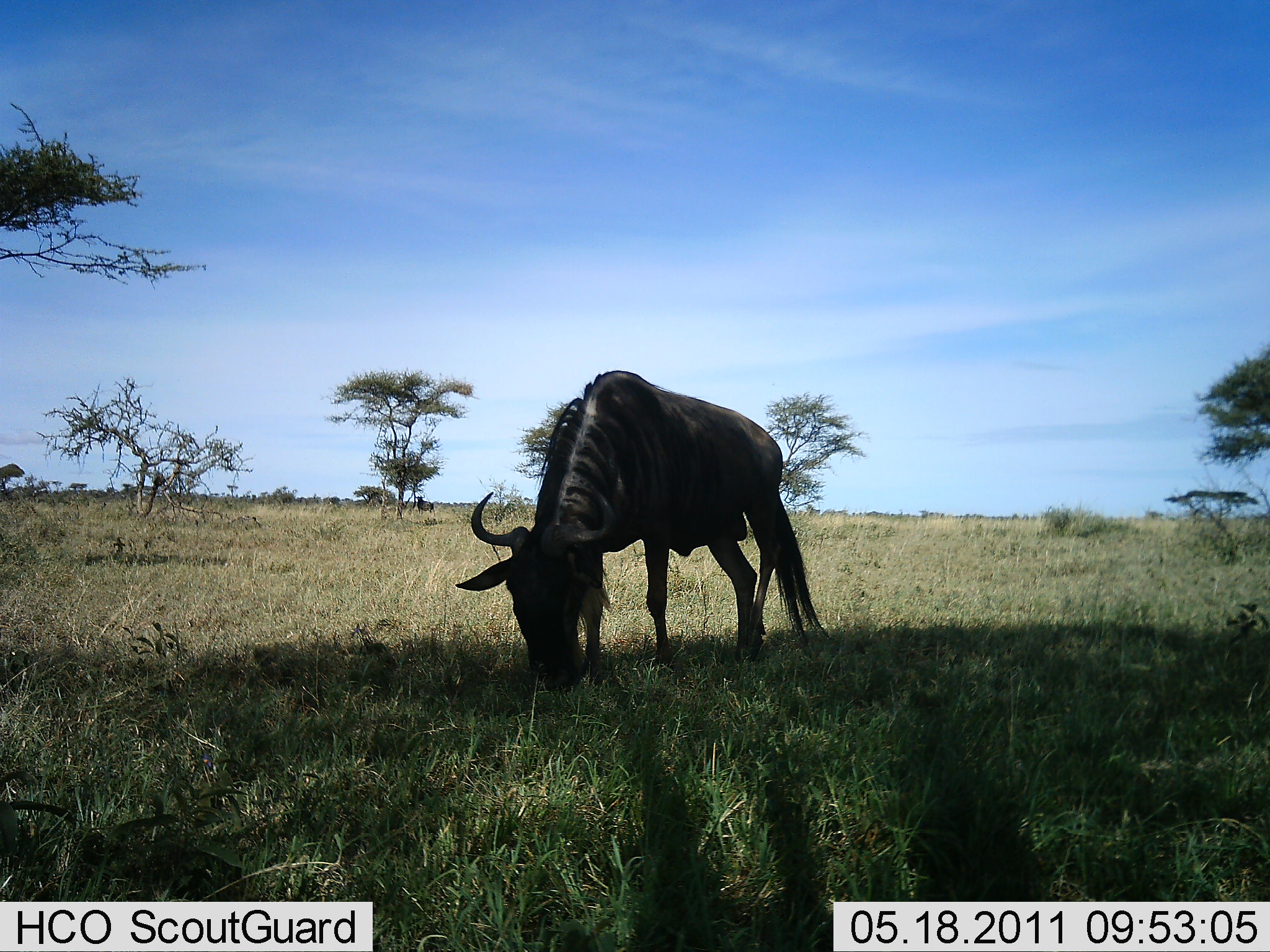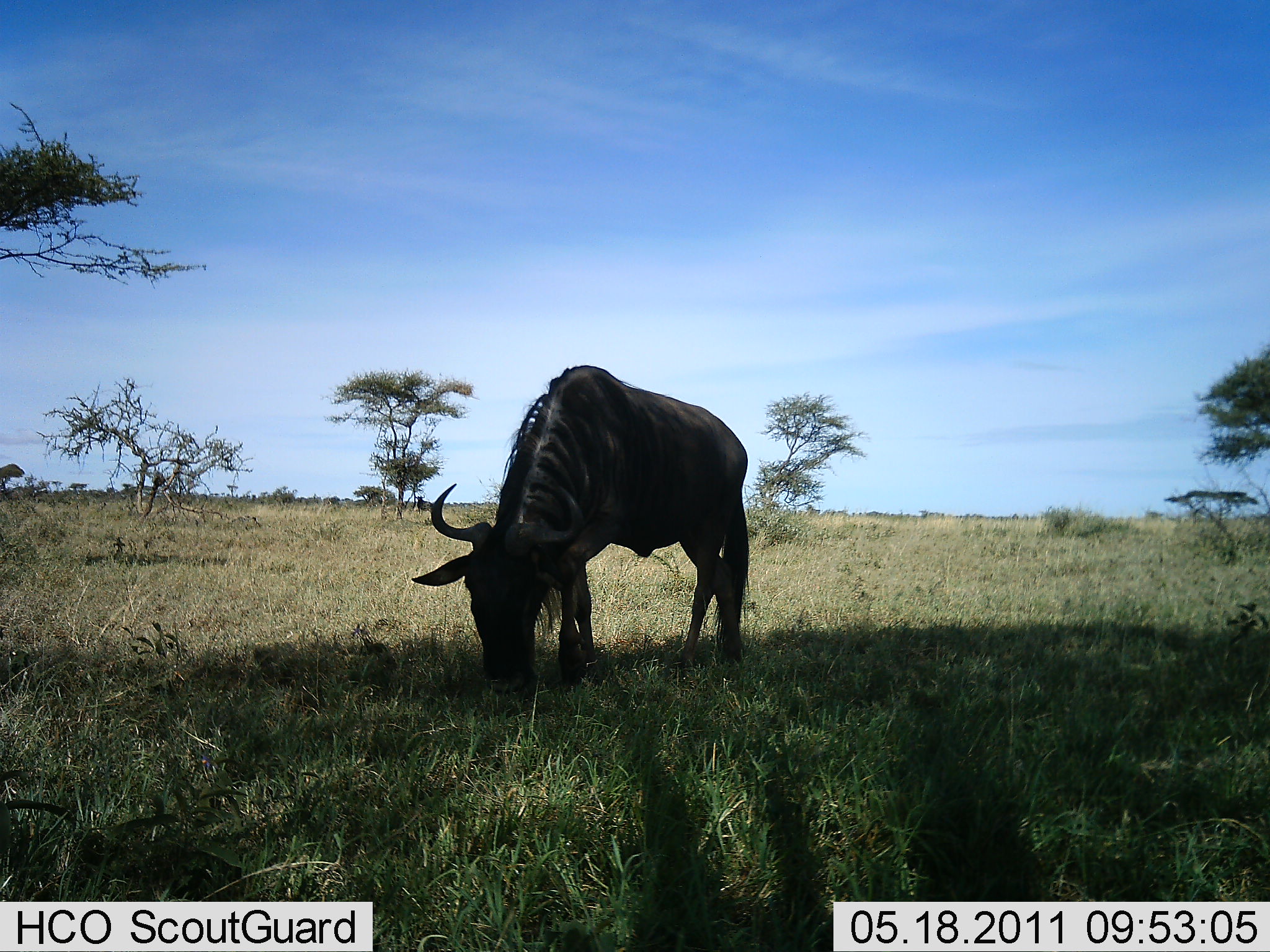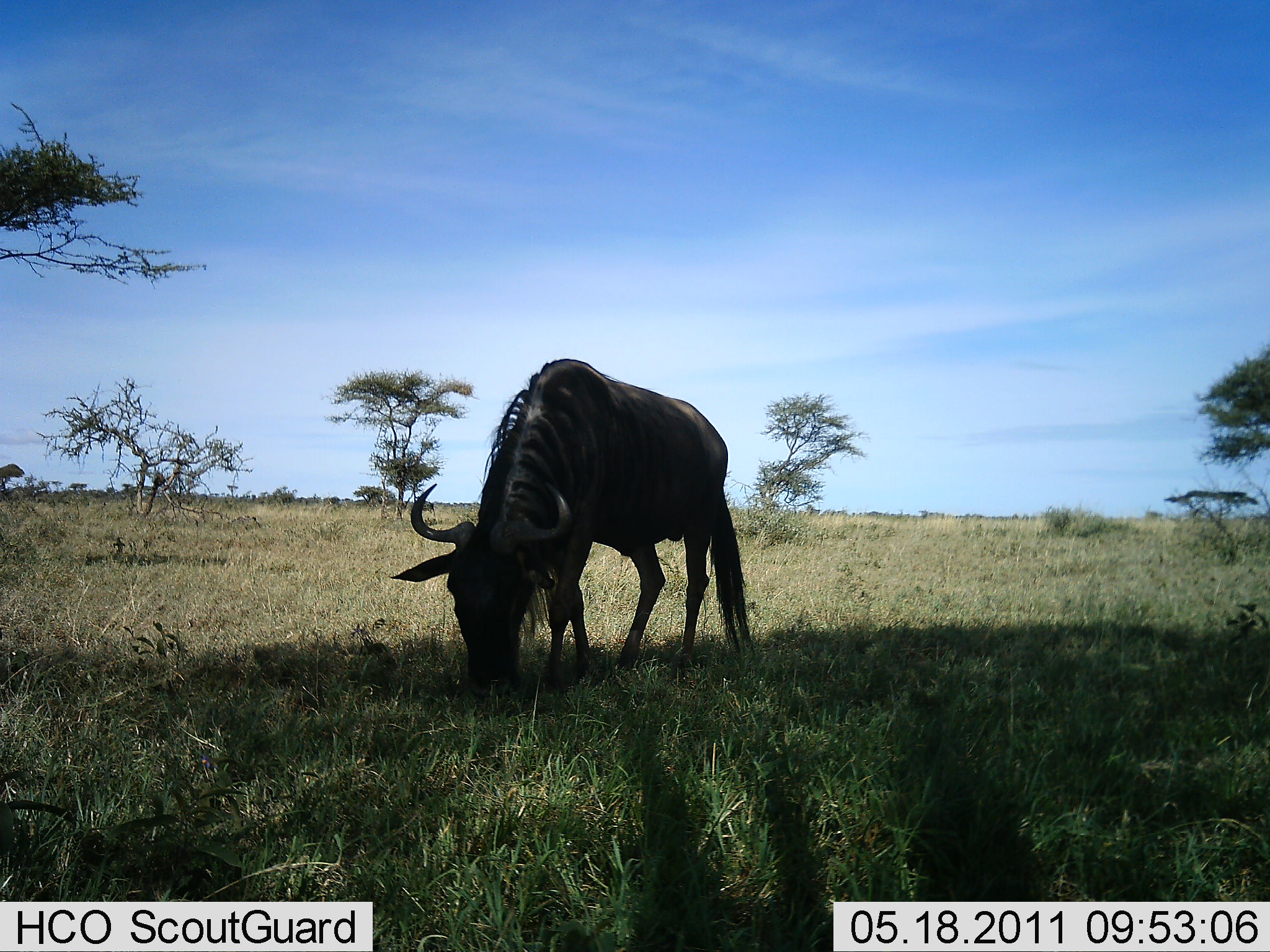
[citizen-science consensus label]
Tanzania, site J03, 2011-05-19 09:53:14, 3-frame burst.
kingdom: Animalia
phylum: Chordata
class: Mammalia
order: Artiodactyla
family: Bovidae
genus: Connochaetes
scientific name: Connochaetes taurinus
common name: blue wildebeest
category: wildebeest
Wildebeest (blue wildebeest) (Connochaetes taurinus), count 1. Behavior (volunteer vote fractions): standing 33%, resting 0%, moving 8%, interacting 0%. Young present (vote fraction): 0%. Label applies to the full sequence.